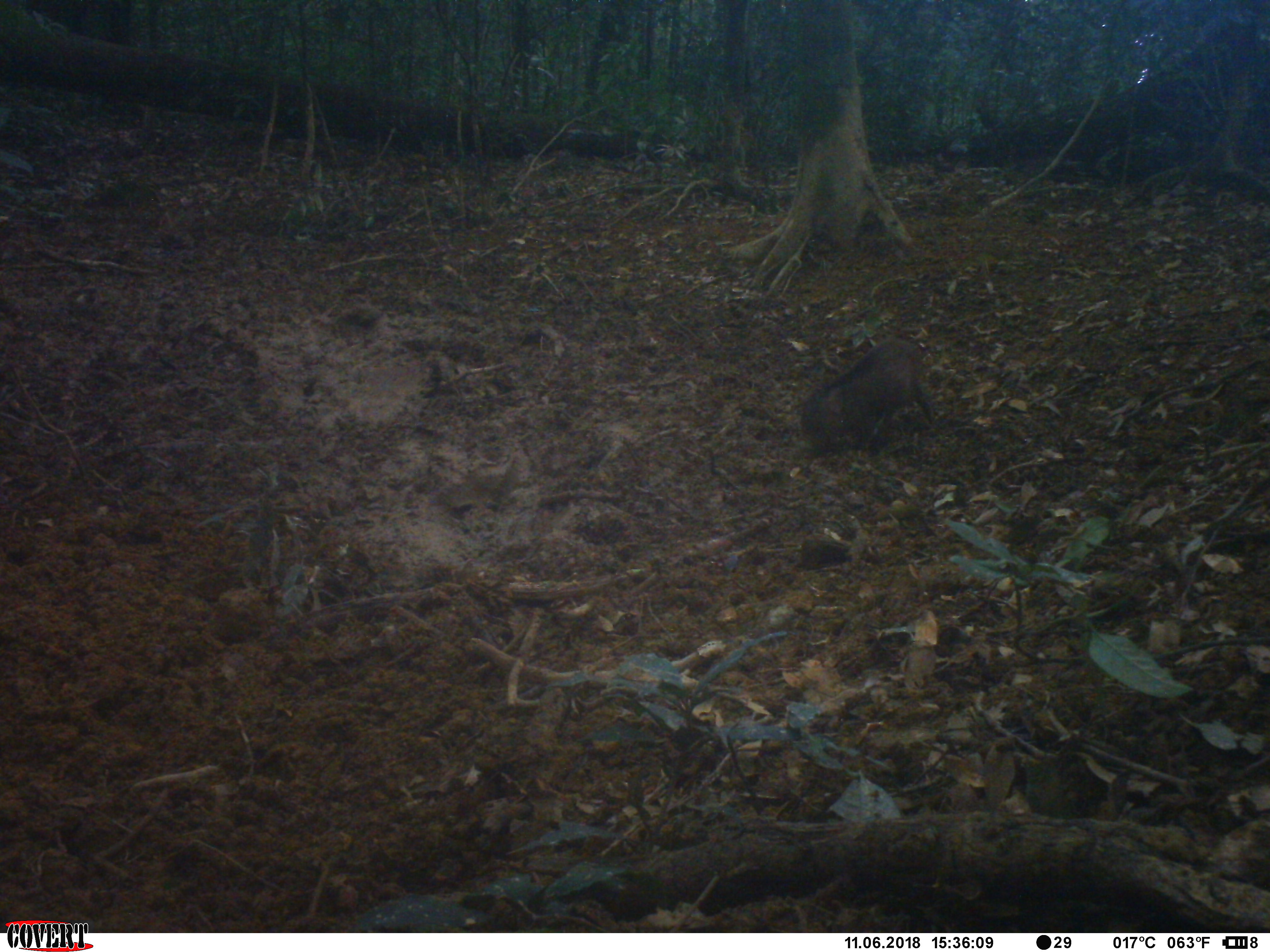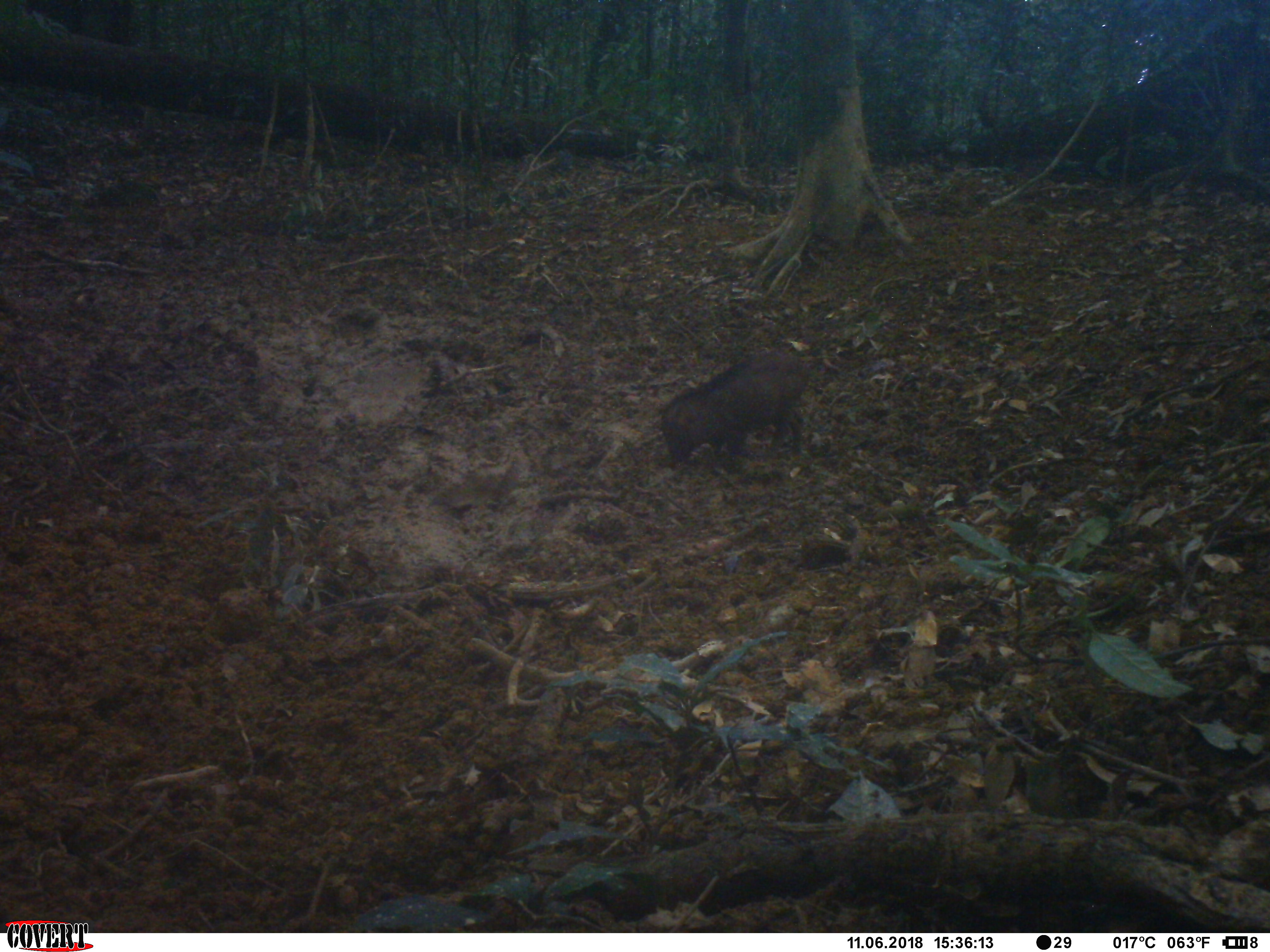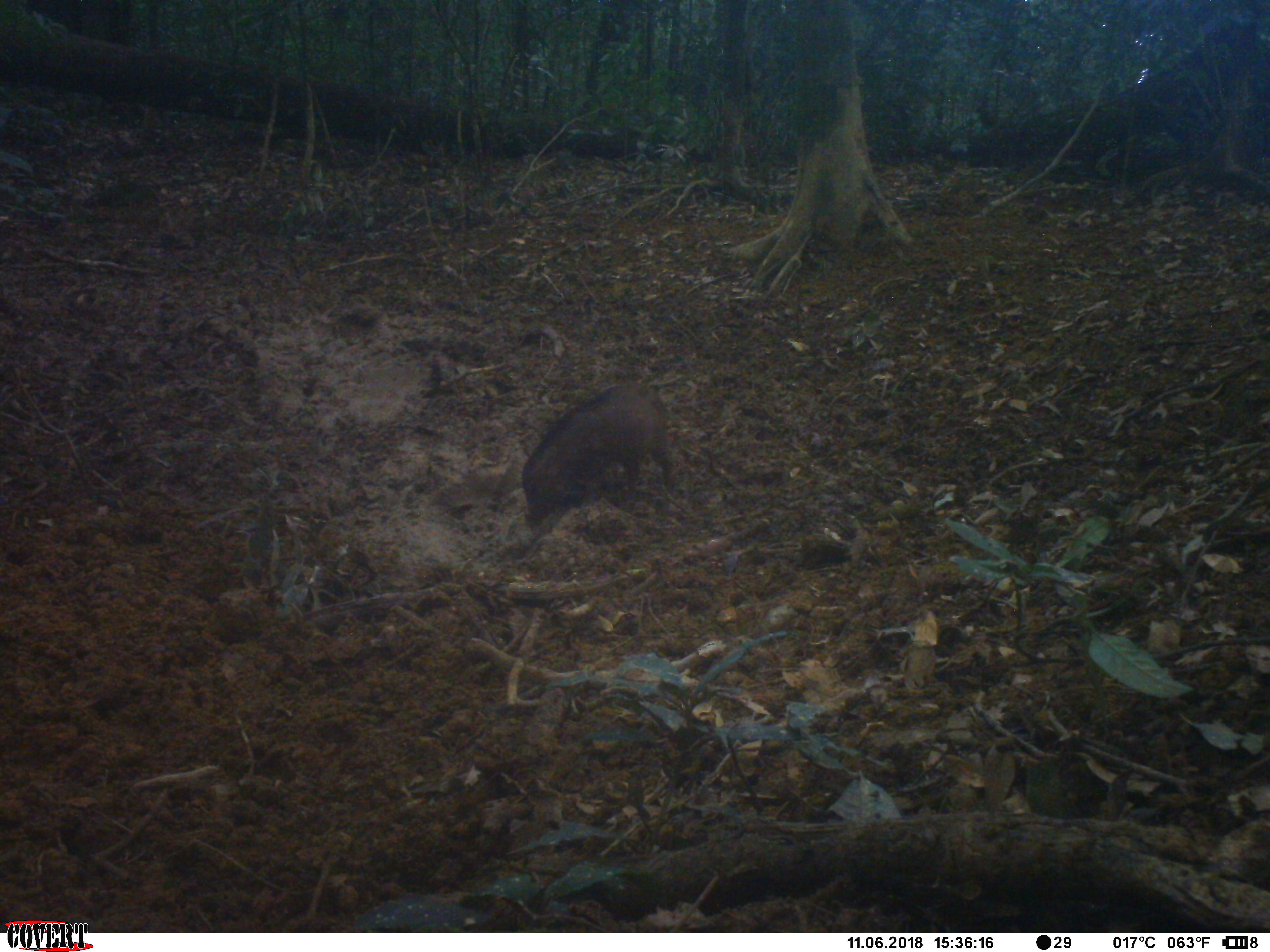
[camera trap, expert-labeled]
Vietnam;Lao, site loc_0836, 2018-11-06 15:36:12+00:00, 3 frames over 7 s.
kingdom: Animalia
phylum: Chordata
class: Mammalia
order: Artiodactyla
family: Suidae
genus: Sus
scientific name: Sus scrofa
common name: eurasian wild pig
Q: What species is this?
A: Eurasian wild pig (Sus scrofa).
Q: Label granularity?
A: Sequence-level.